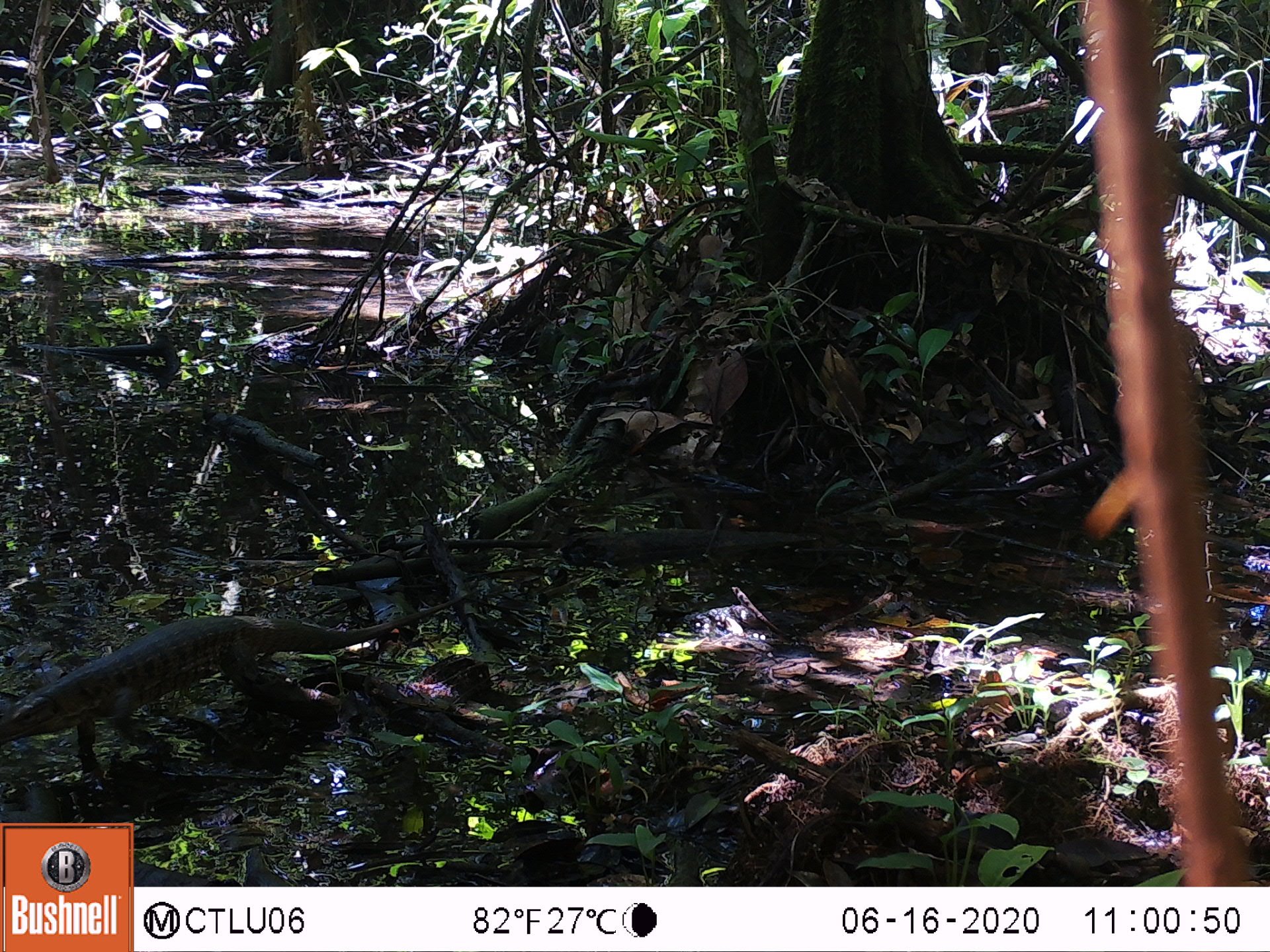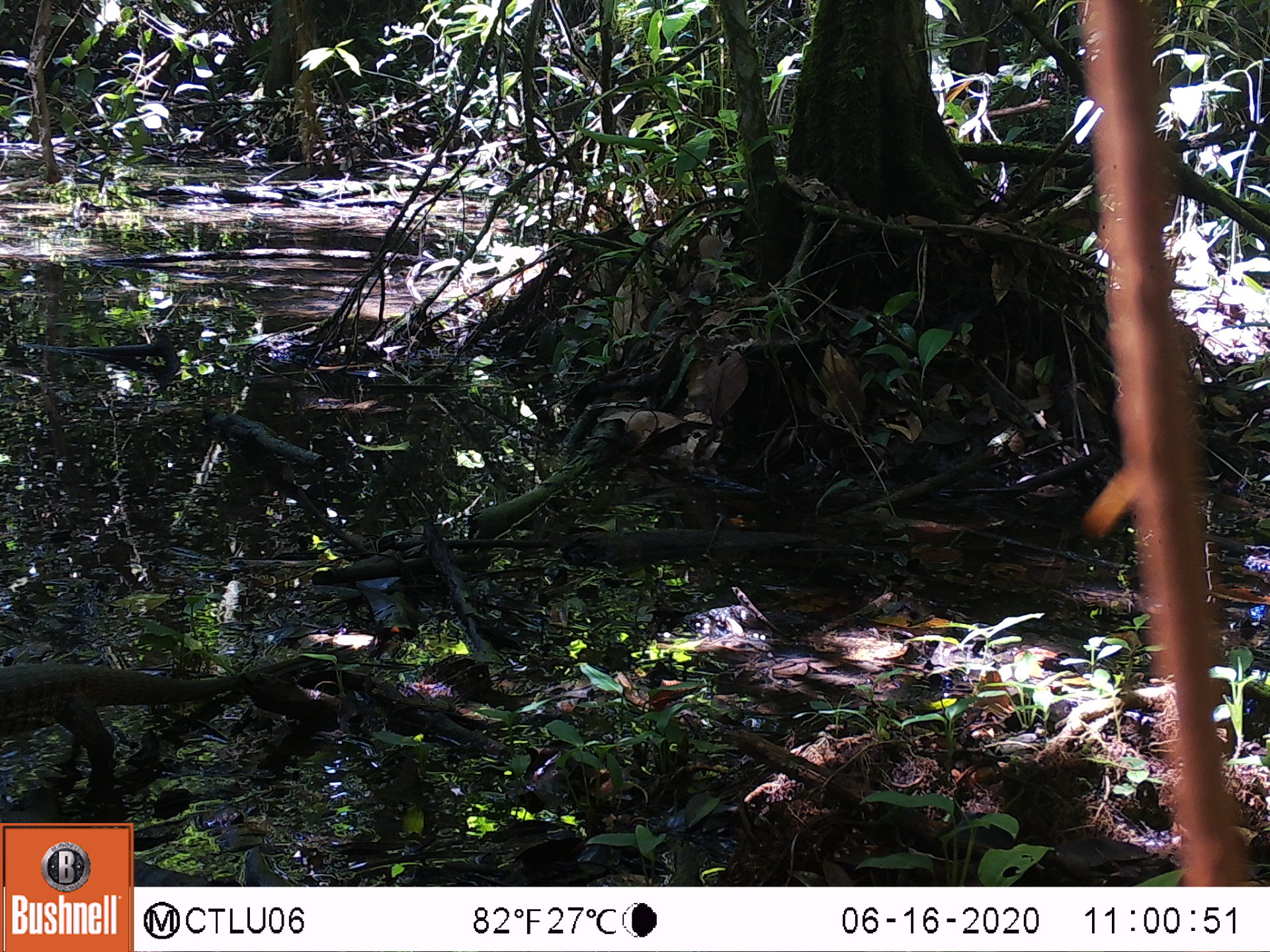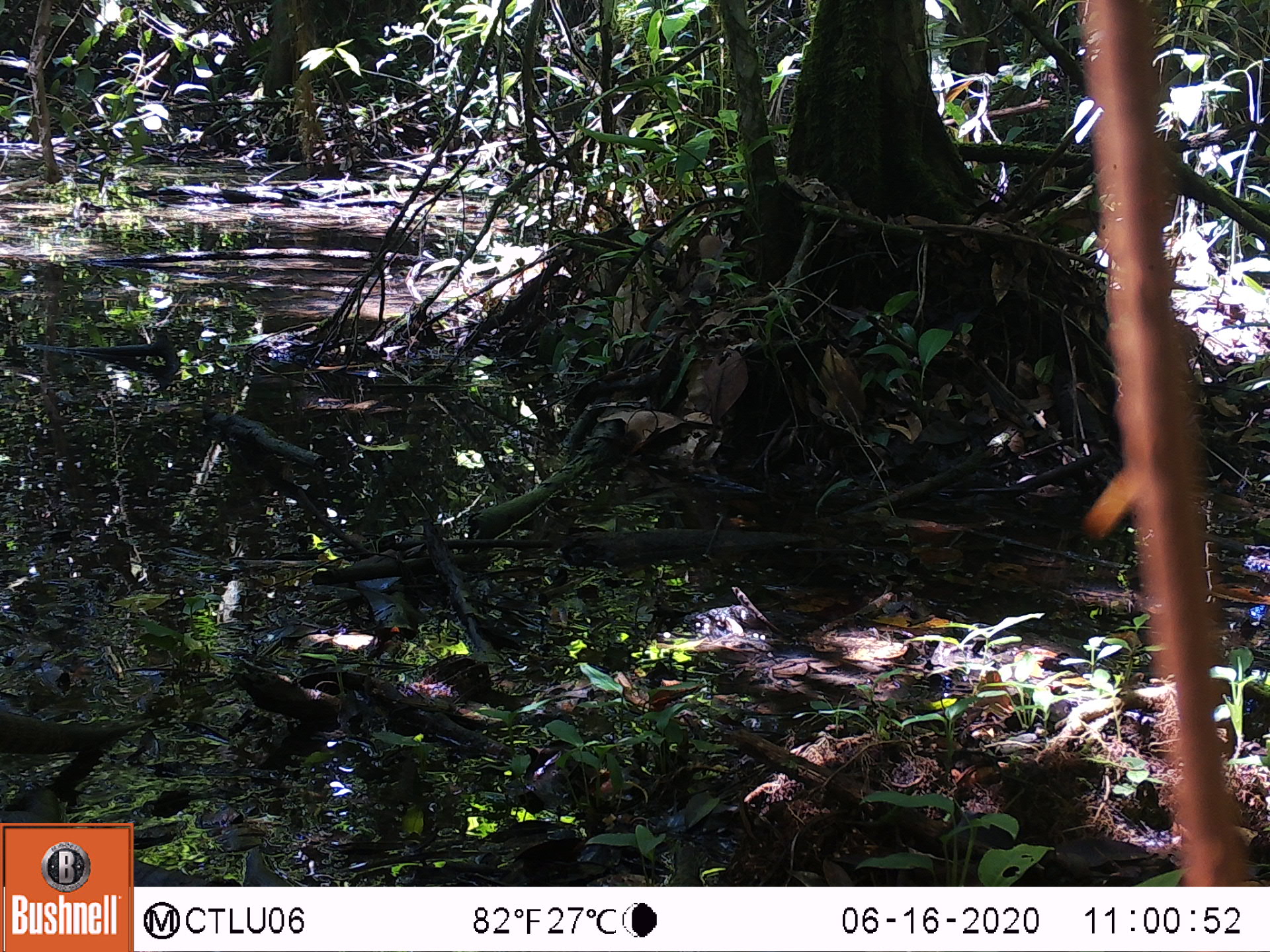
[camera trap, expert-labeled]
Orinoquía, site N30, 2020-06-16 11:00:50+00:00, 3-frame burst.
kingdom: Animalia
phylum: Chordata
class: Reptilia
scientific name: Reptilia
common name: reptile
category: unknown reptile